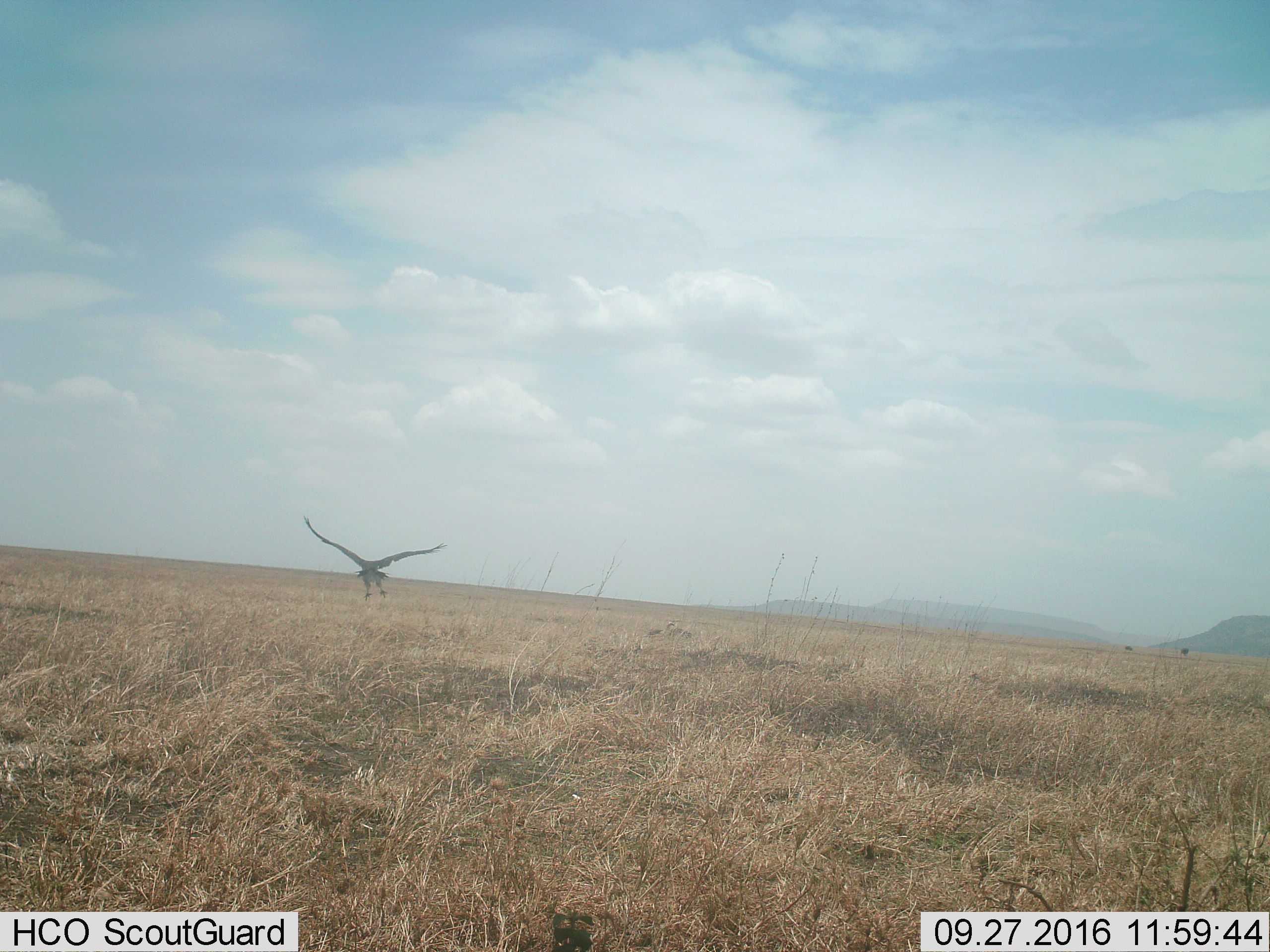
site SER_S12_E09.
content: unidentified animal